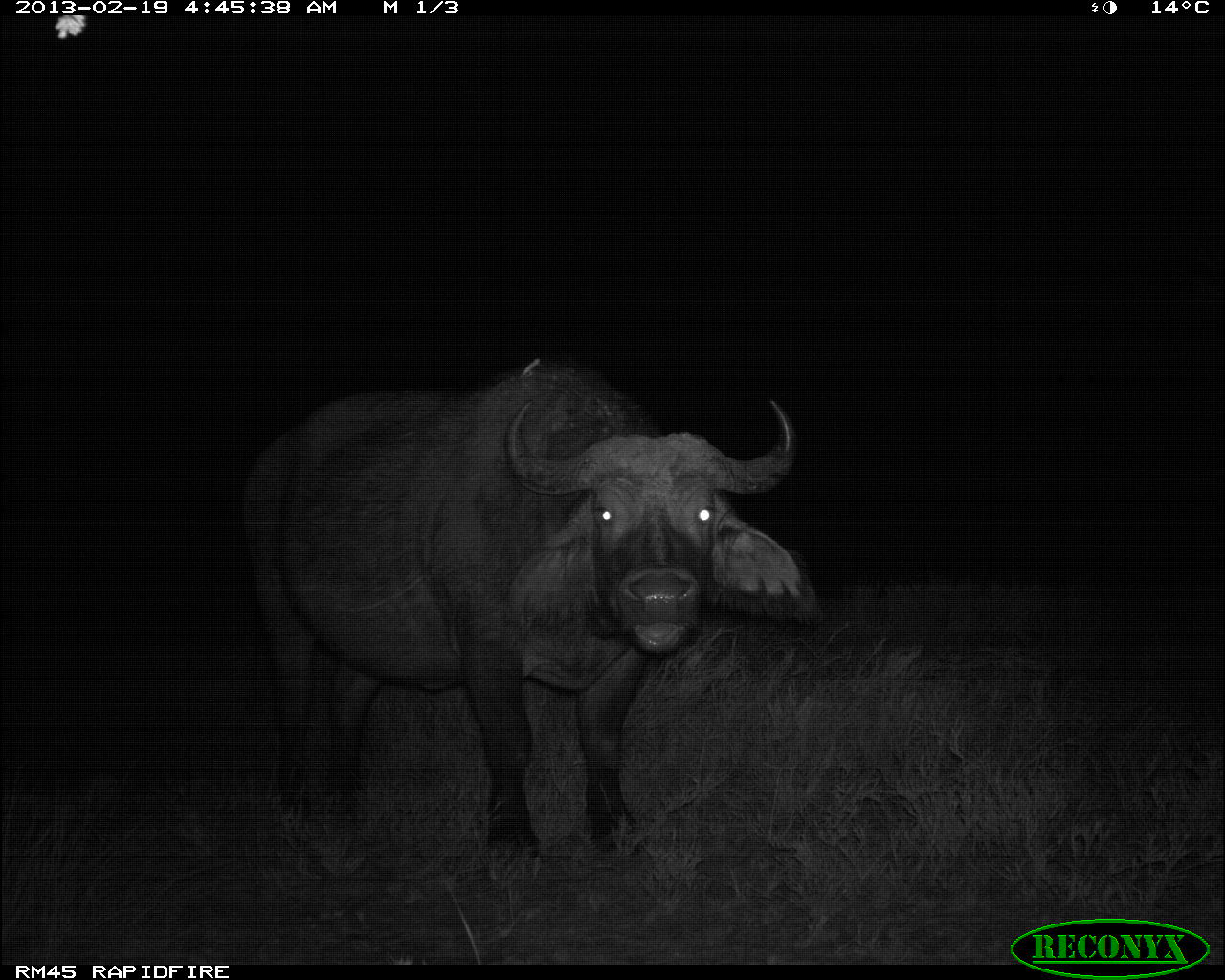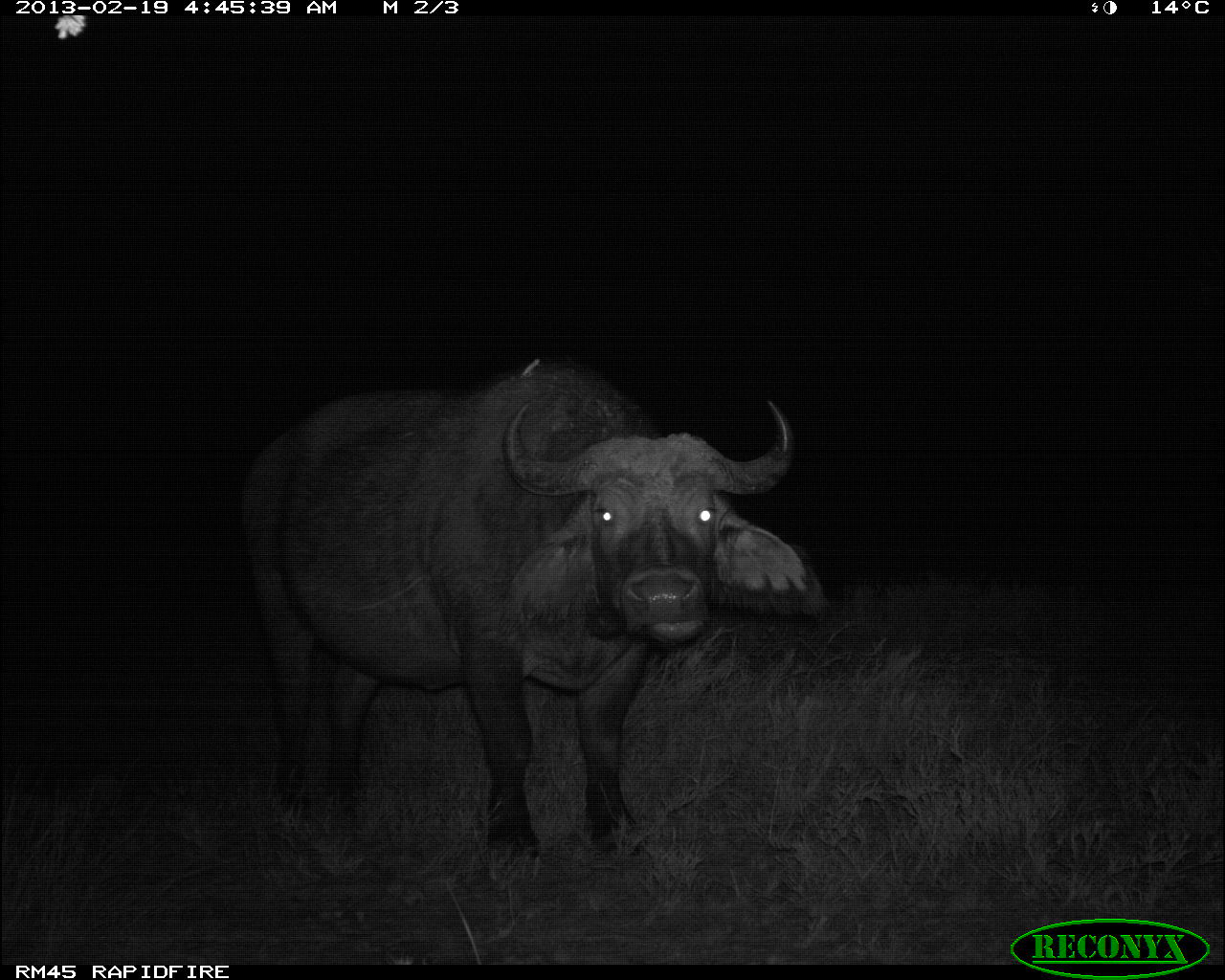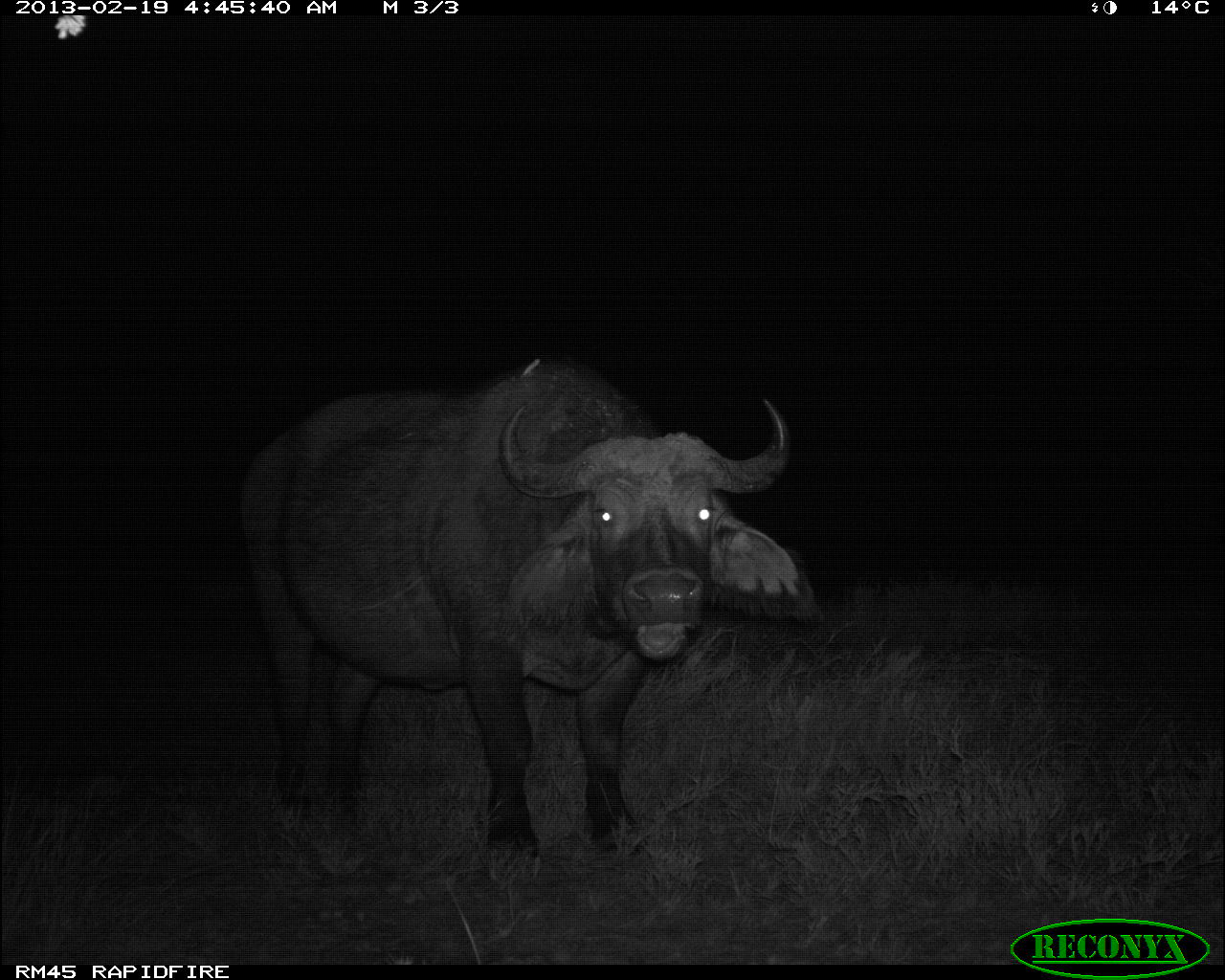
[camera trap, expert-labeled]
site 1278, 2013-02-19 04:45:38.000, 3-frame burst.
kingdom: Animalia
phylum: Chordata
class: Mammalia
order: Artiodactyla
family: Bovidae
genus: Syncerus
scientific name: Syncerus caffer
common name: african buffalo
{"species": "Syncerus caffer (african buffalo)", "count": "1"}